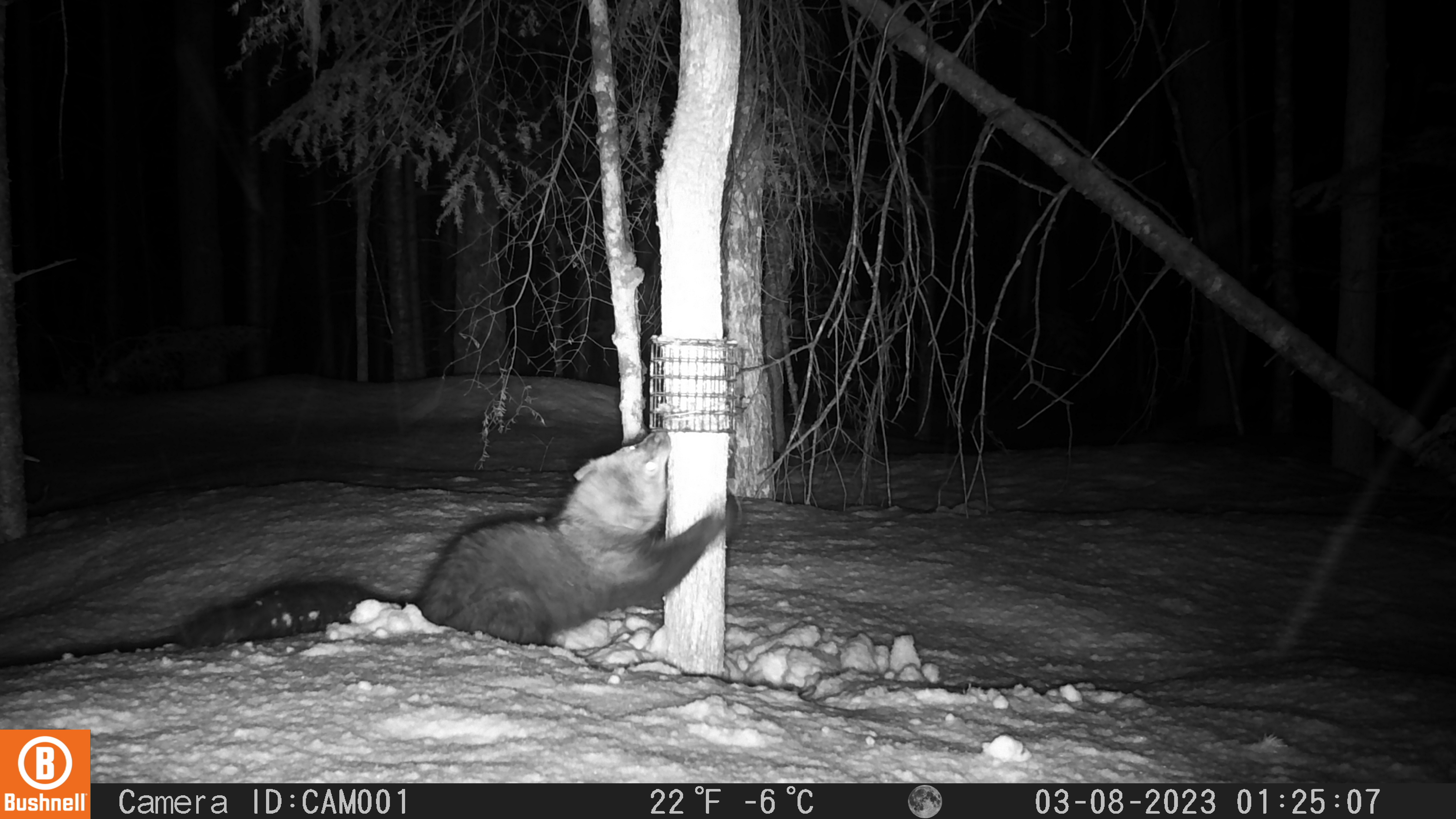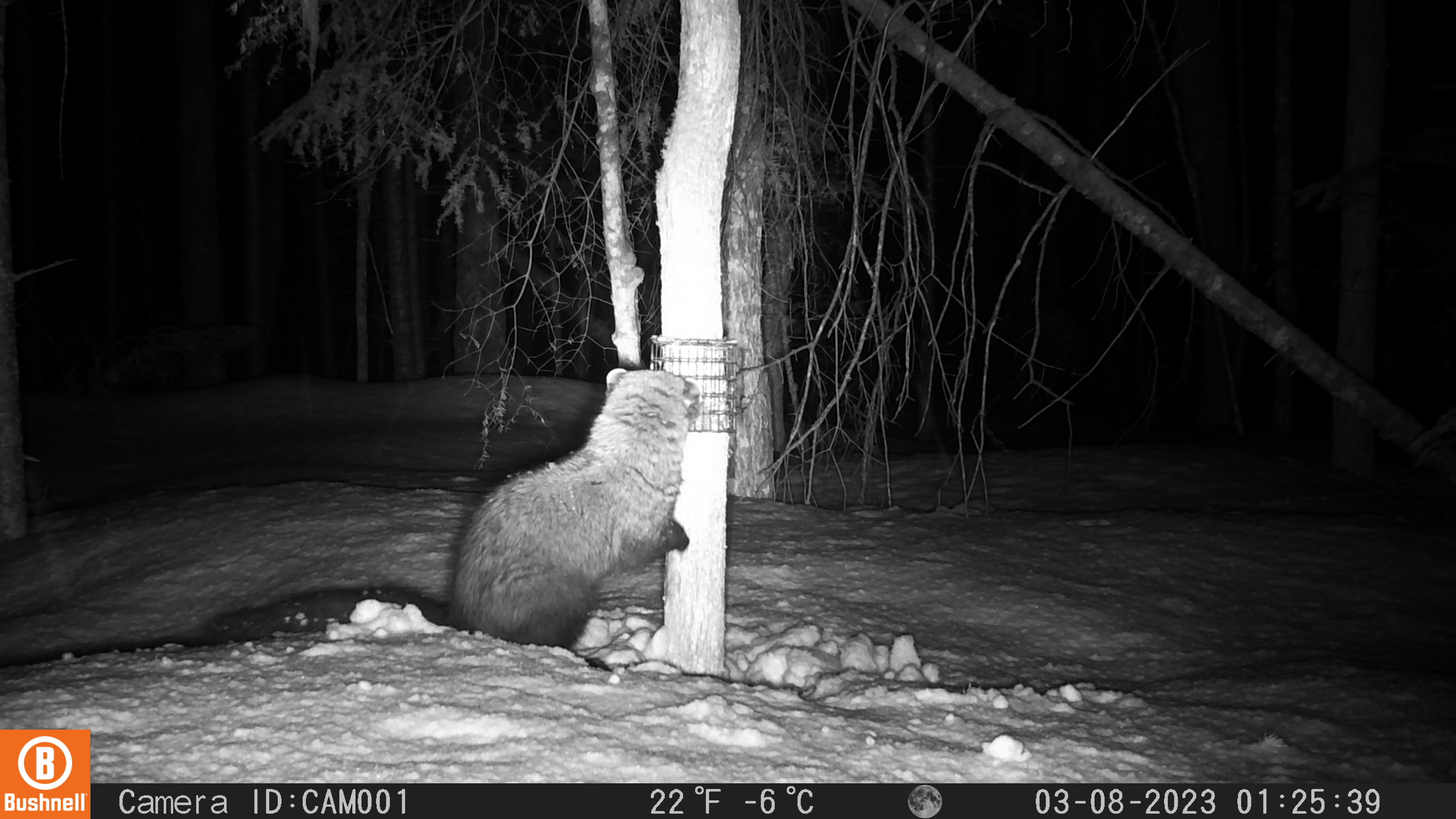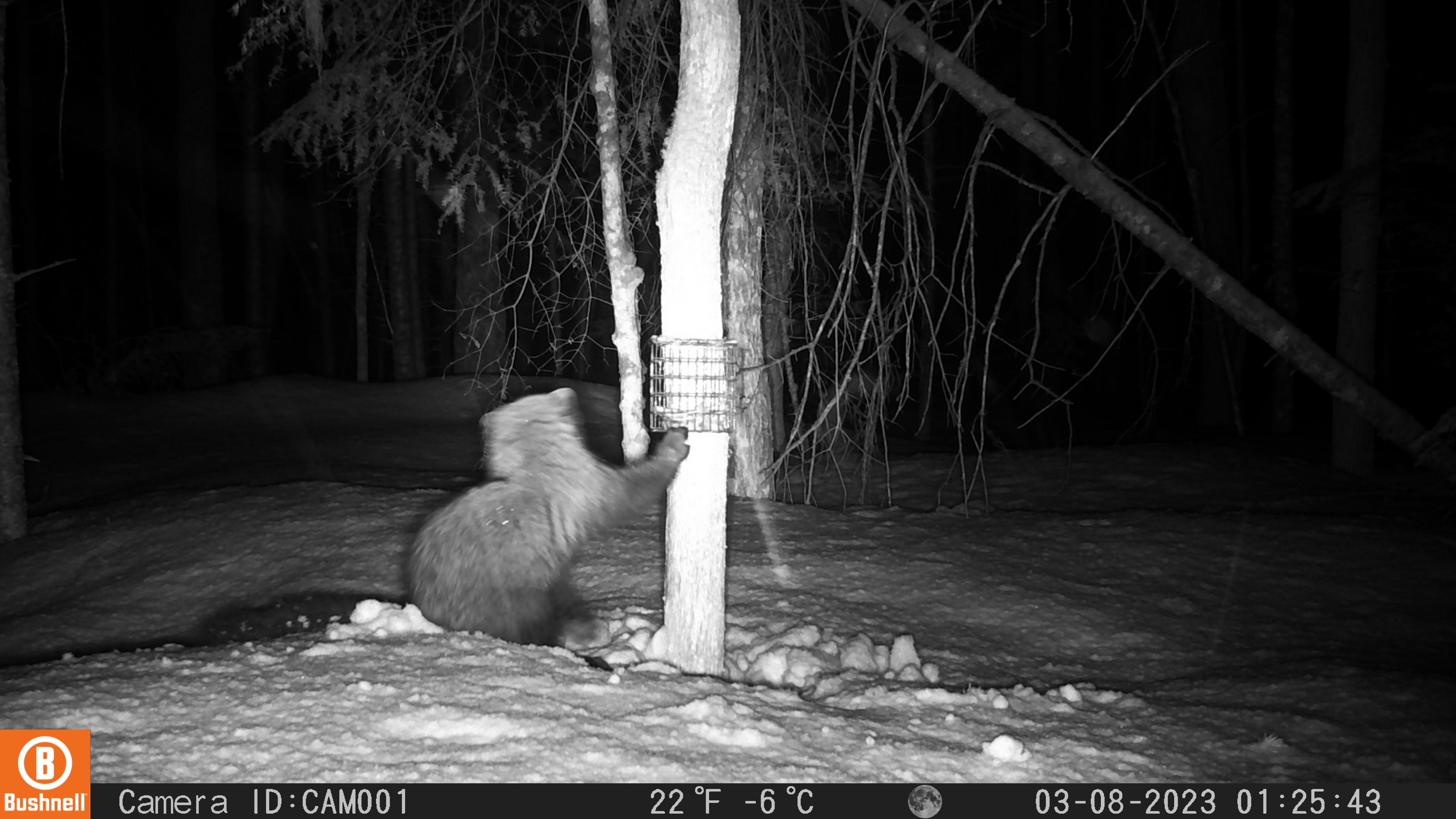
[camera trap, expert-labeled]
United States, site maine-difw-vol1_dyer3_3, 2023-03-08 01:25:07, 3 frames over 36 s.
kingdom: Animalia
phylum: Chordata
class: Mammalia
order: Carnivora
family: Mustelidae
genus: Pekania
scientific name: Pekania pennanti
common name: fisher